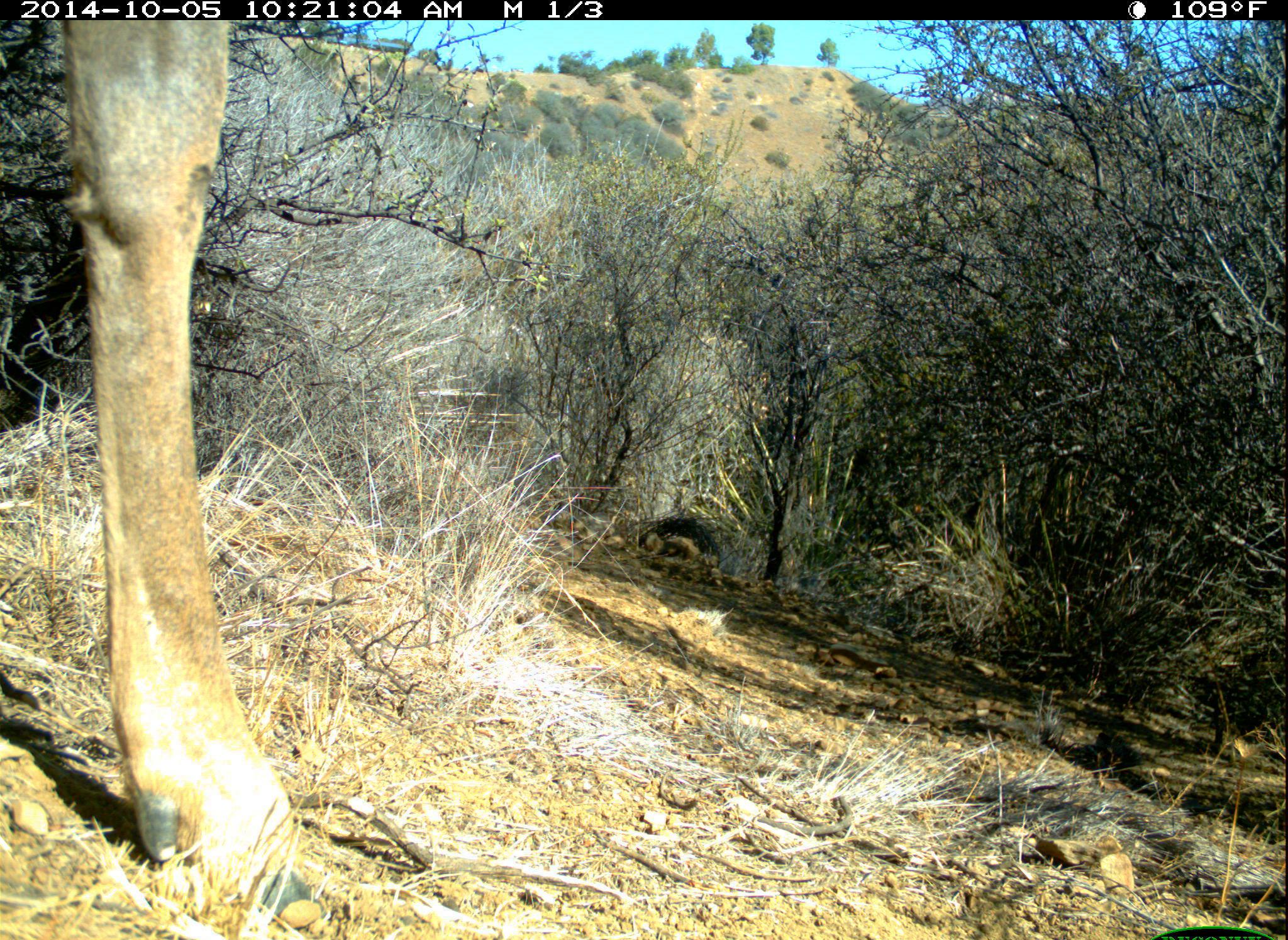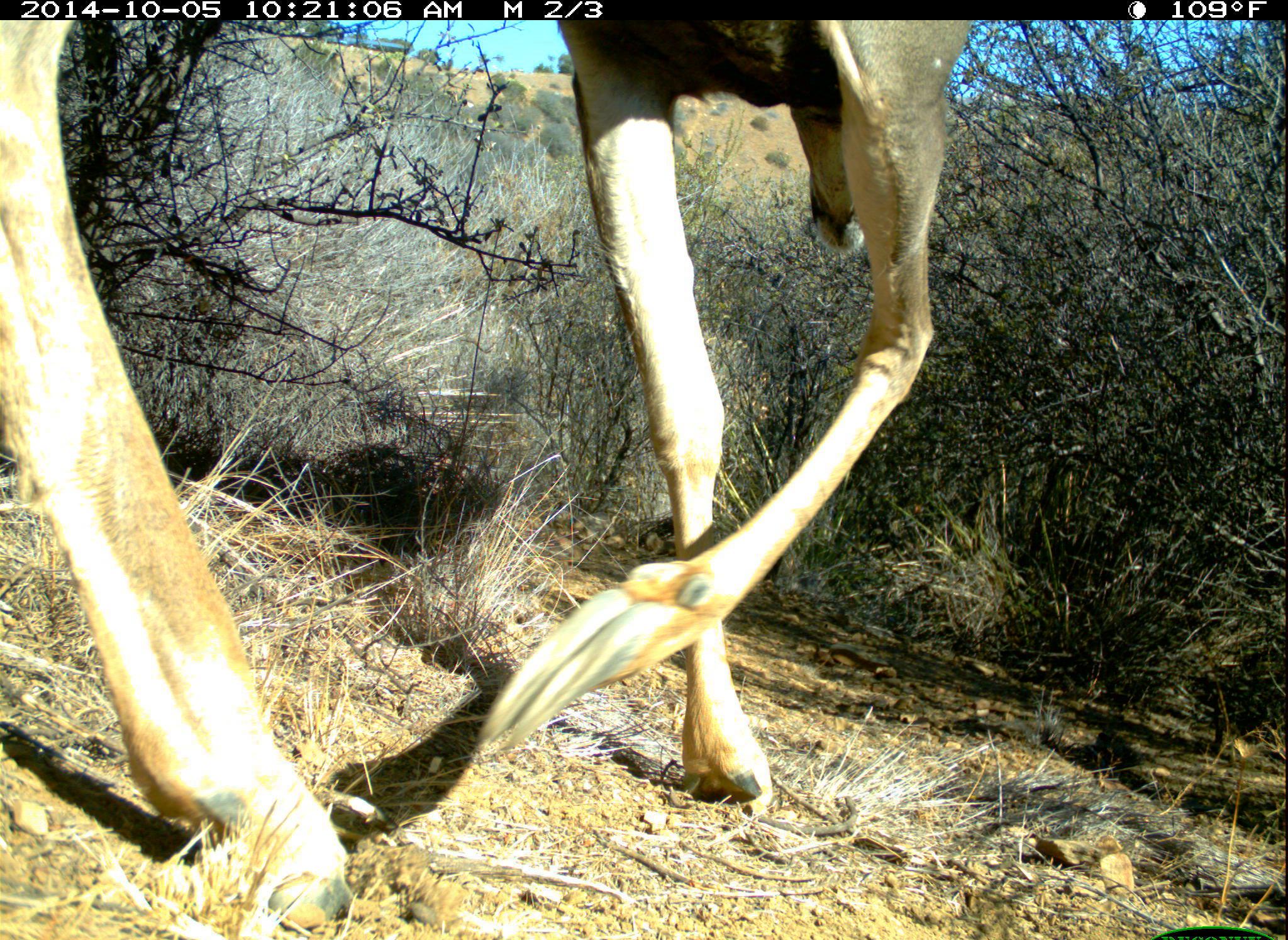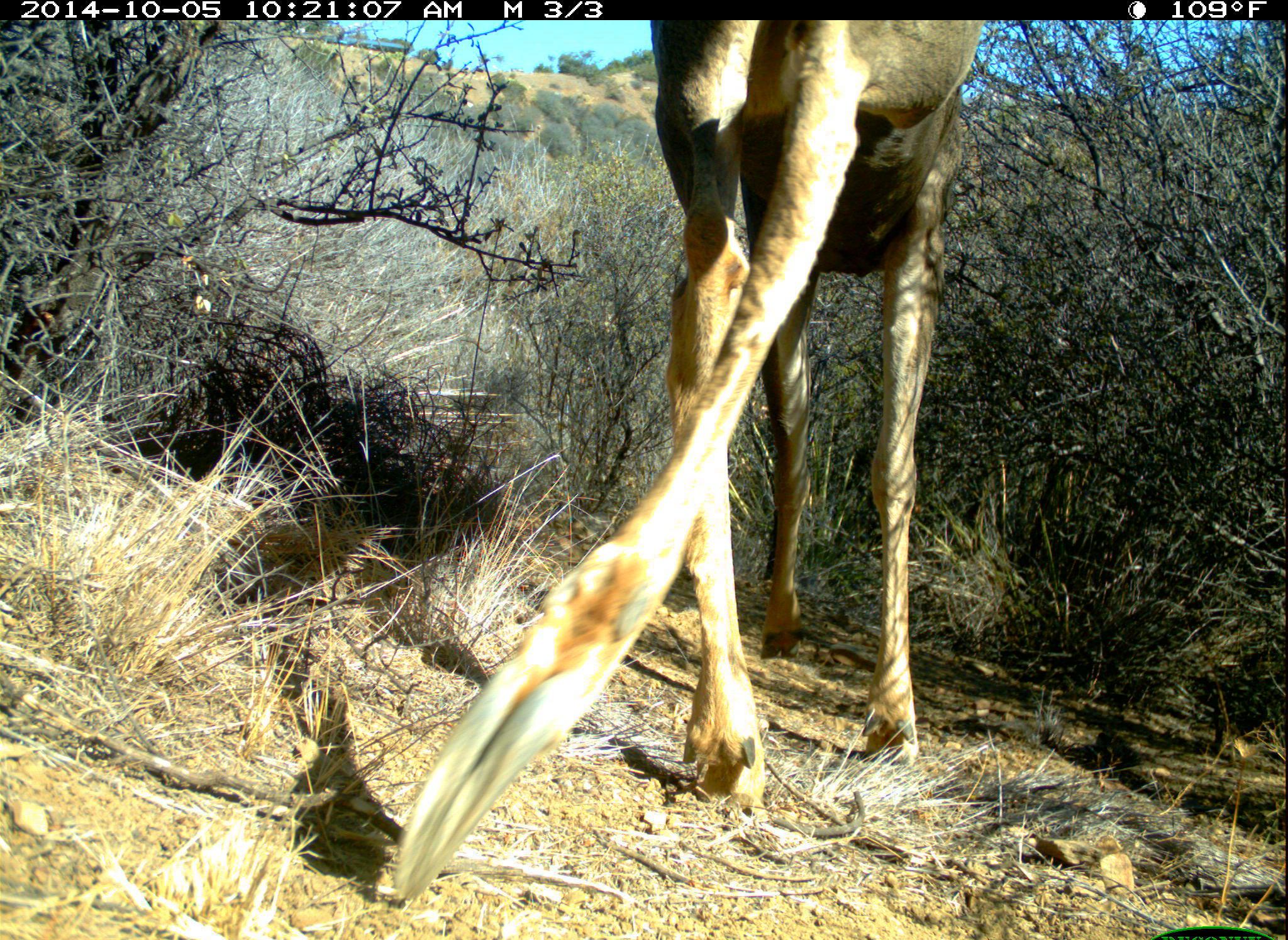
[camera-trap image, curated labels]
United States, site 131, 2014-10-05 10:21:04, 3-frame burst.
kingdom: Animalia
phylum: Chordata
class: Mammalia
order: Artiodactyla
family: Cervidae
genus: Odocoileus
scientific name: Odocoileus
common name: deer